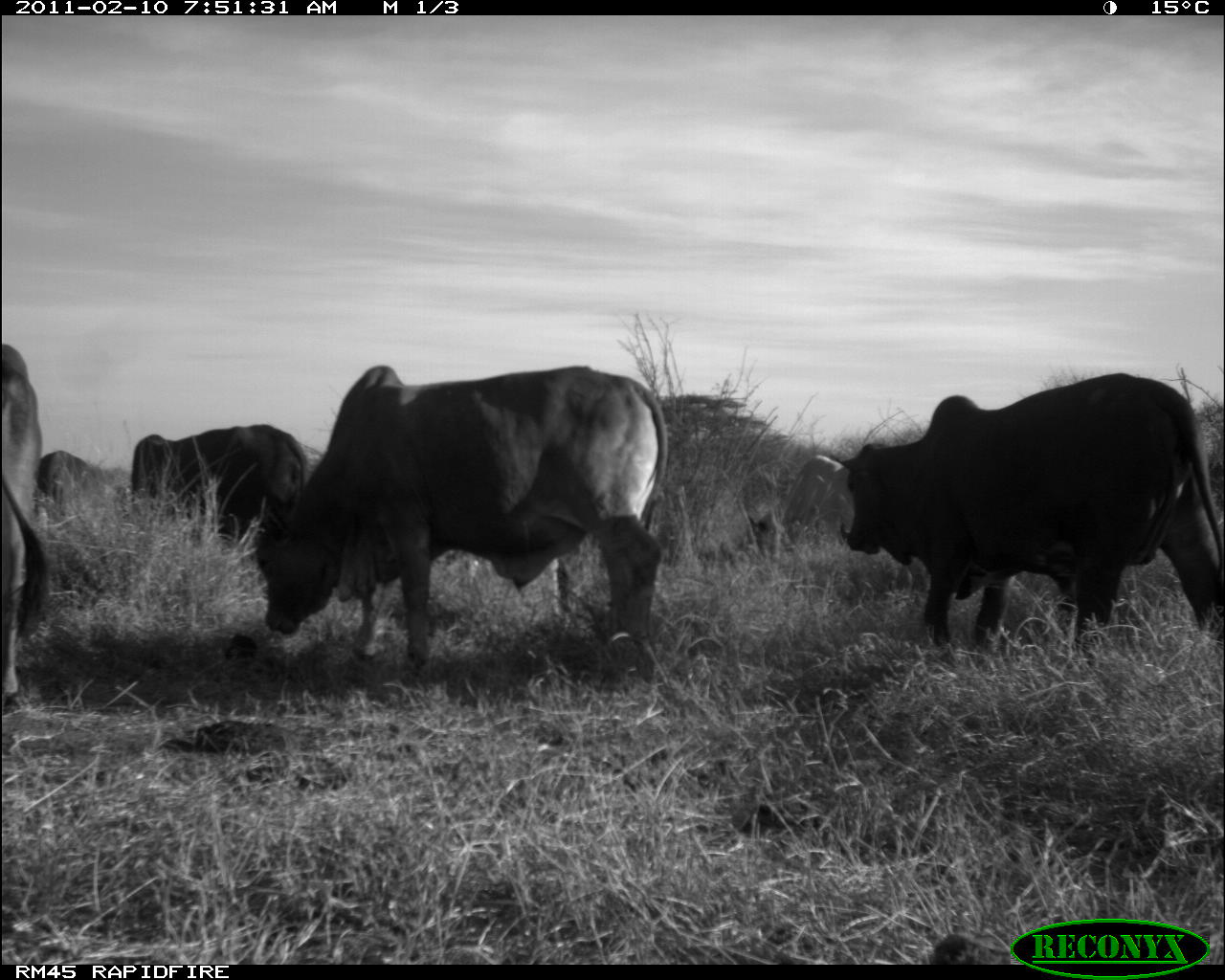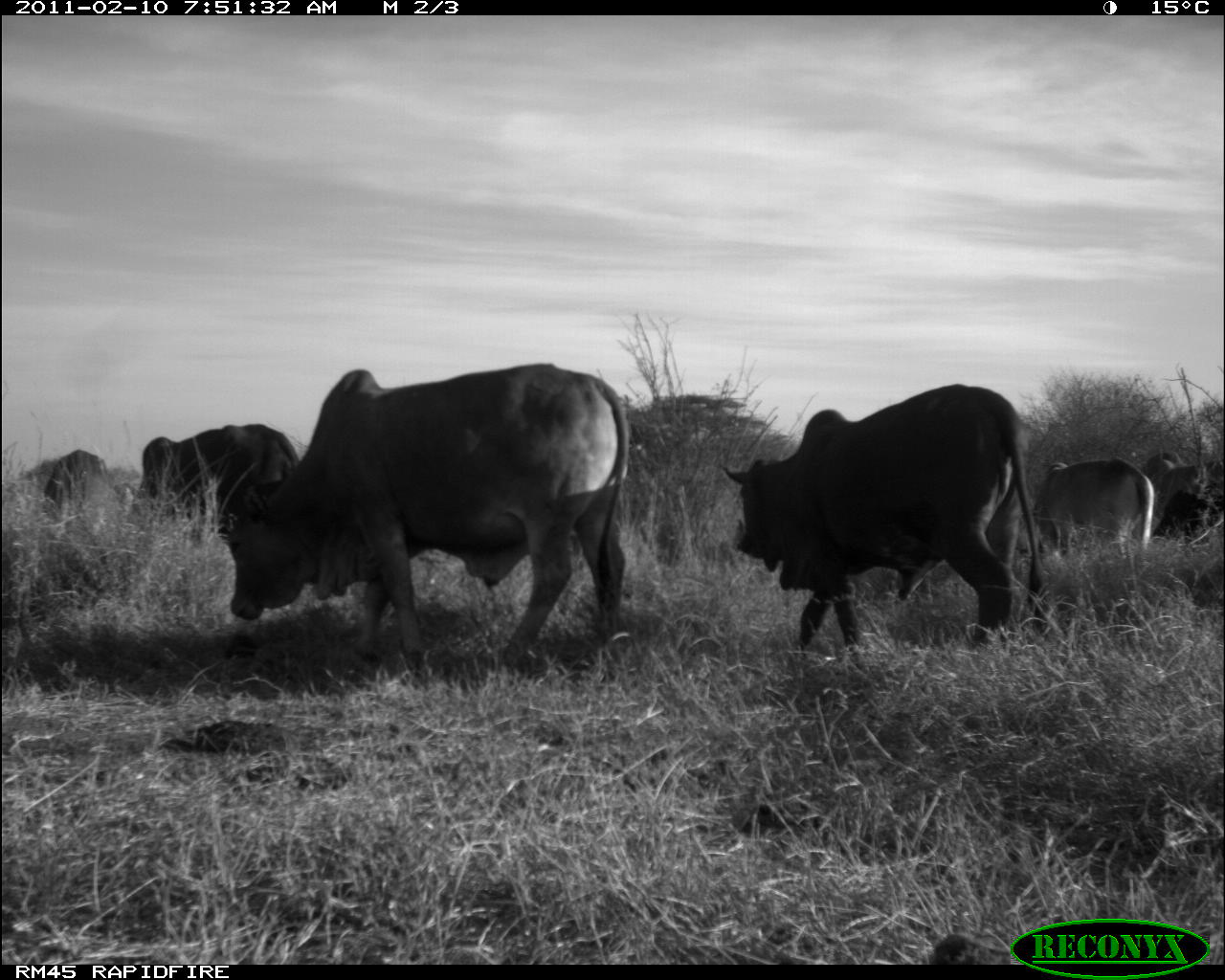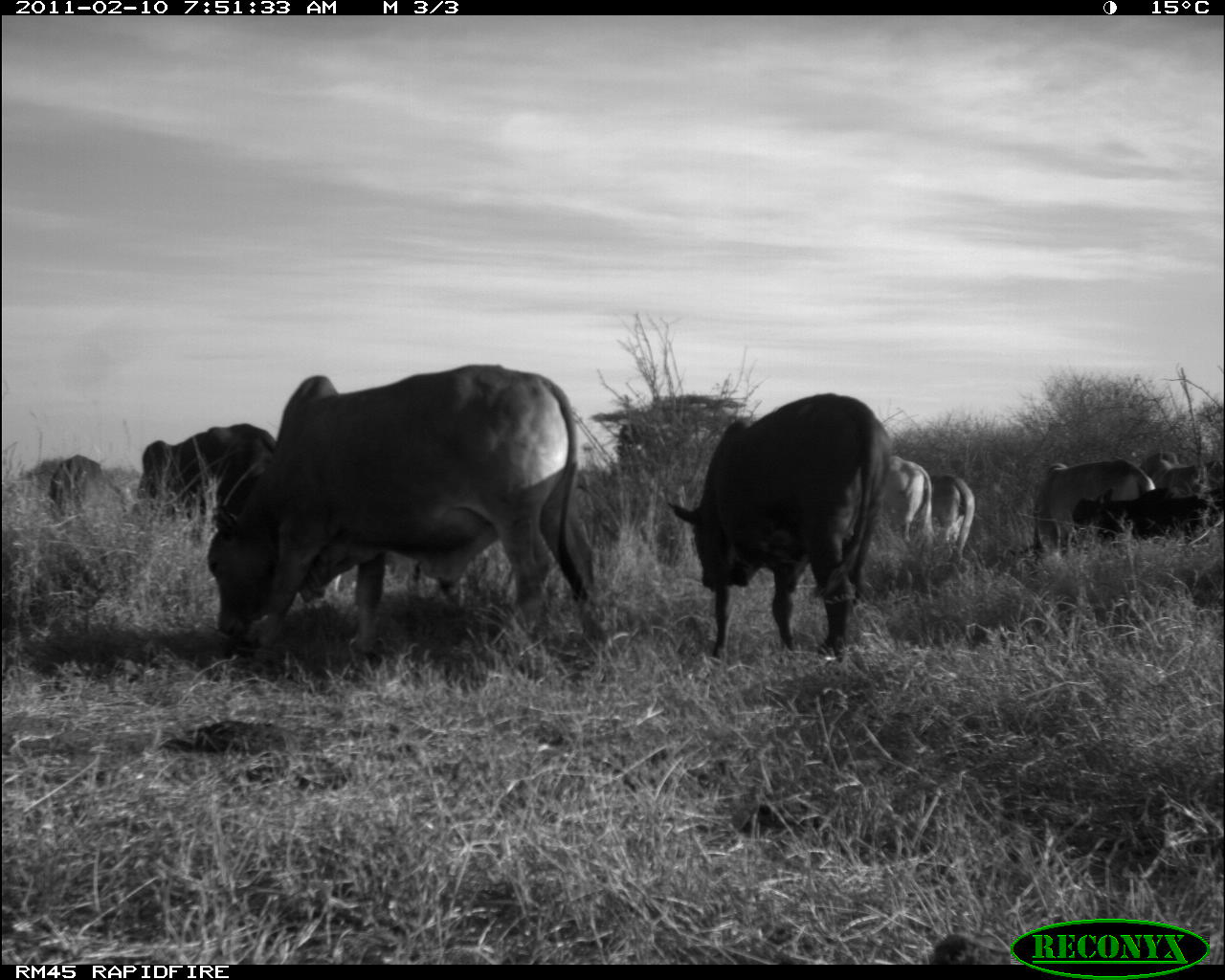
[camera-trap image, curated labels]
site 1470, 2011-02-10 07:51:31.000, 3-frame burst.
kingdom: Animalia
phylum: Chordata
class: Mammalia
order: Artiodactyla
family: Bovidae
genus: Bos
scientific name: Bos taurus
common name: domestic cattle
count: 8